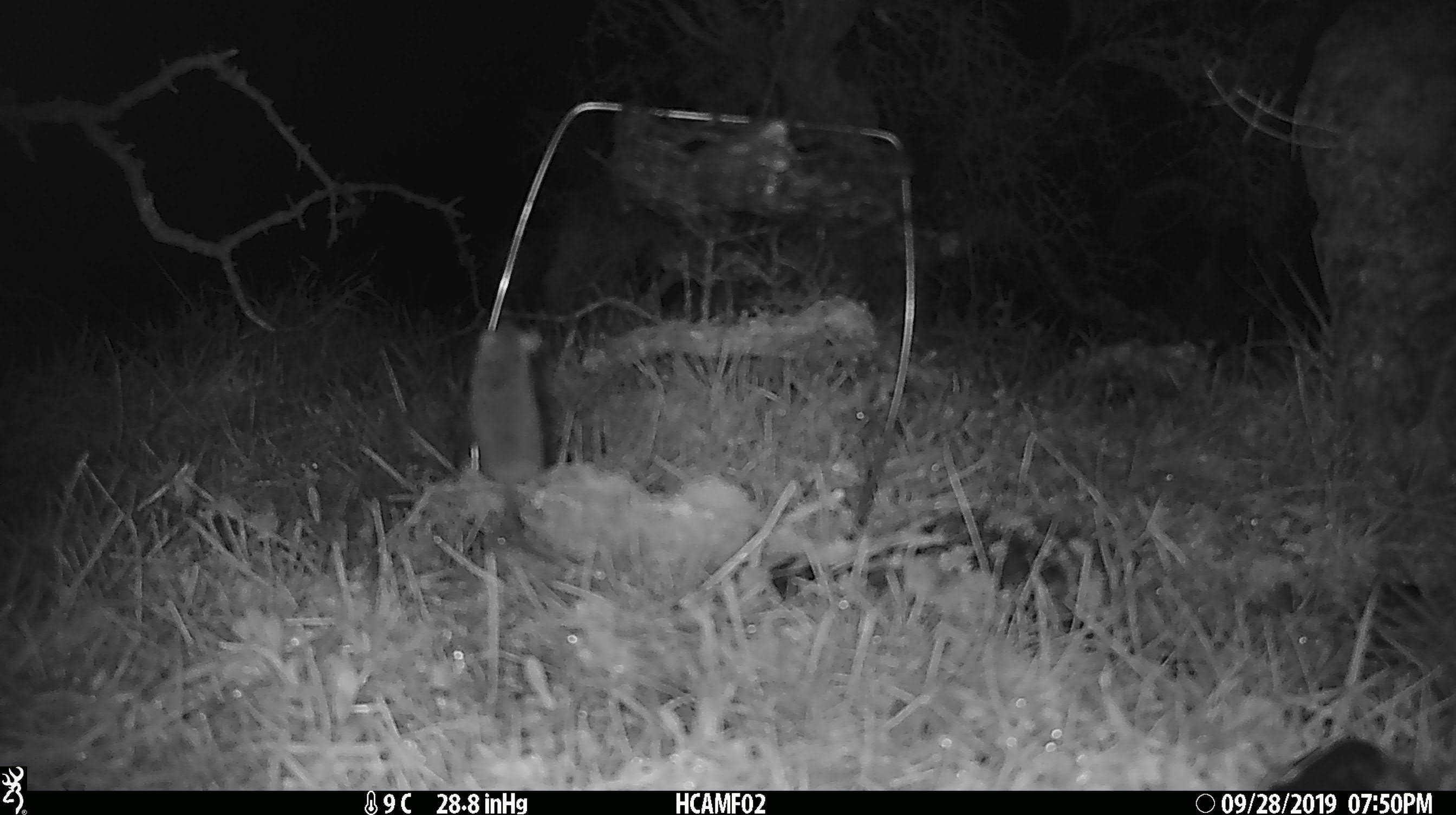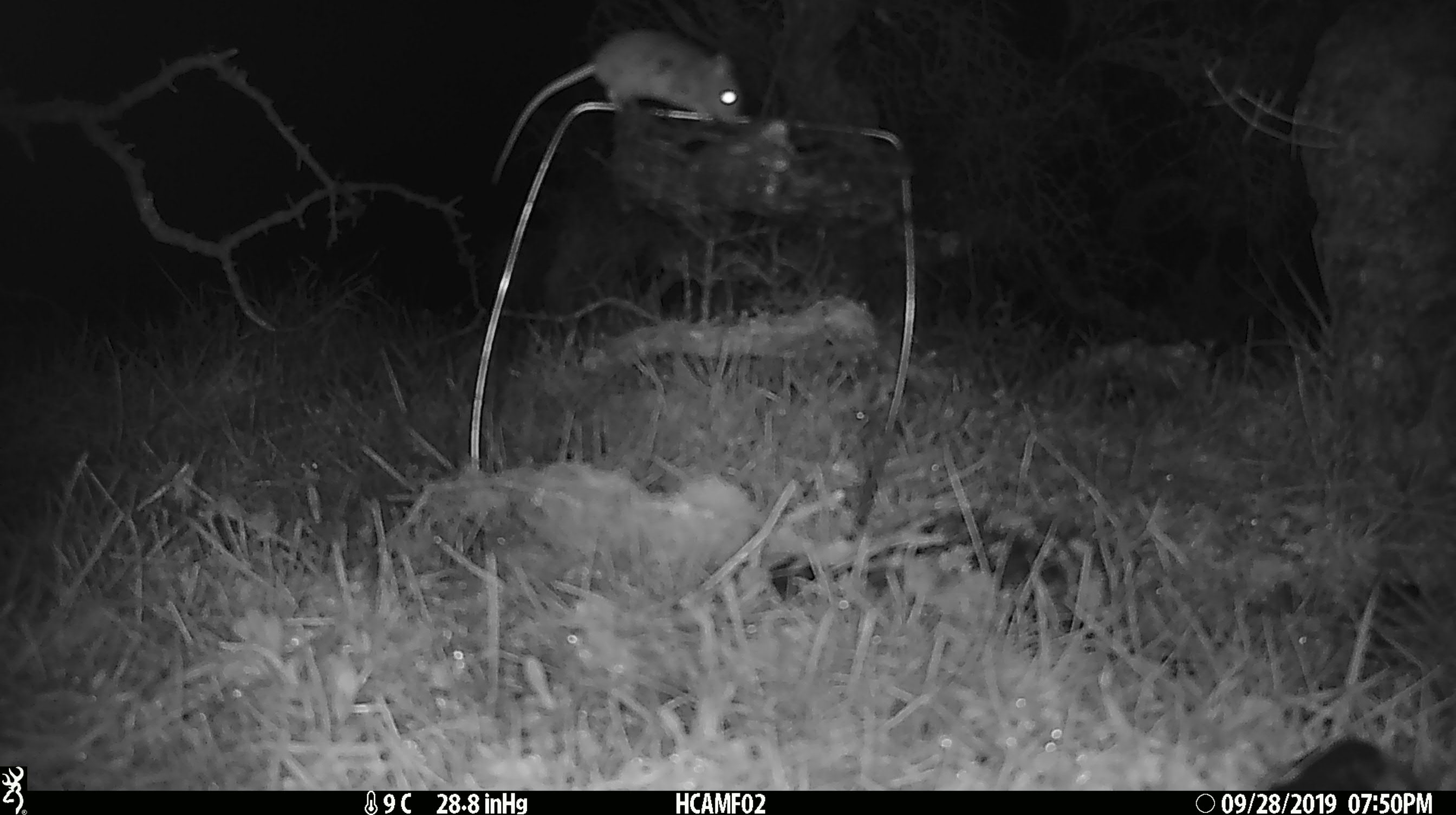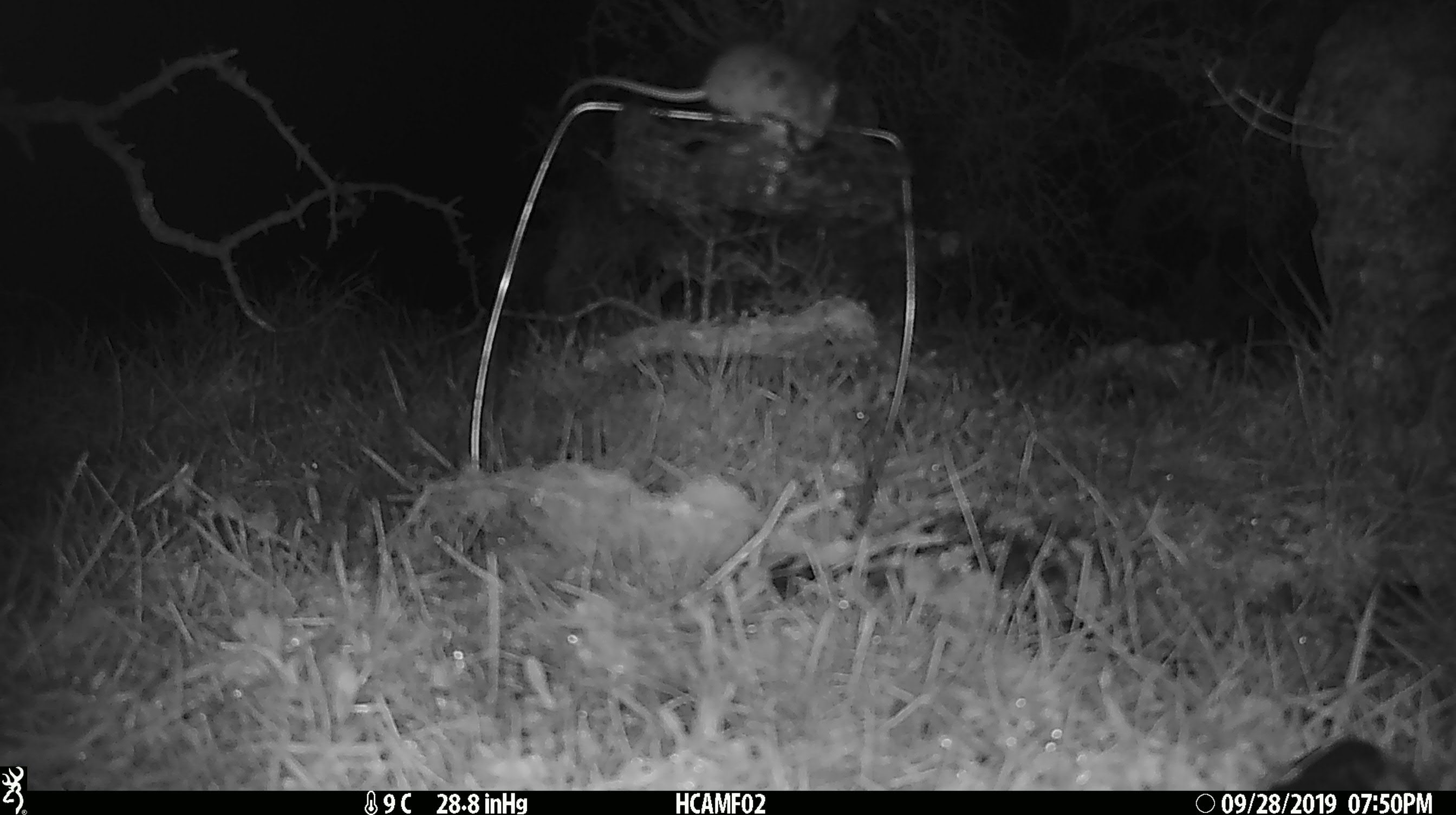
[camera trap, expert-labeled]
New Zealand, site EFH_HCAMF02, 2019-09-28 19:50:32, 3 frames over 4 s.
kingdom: Animalia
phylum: Chordata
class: Mammalia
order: Rodentia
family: Muridae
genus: Mus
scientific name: Mus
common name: mouse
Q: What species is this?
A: Mouse (Mus).